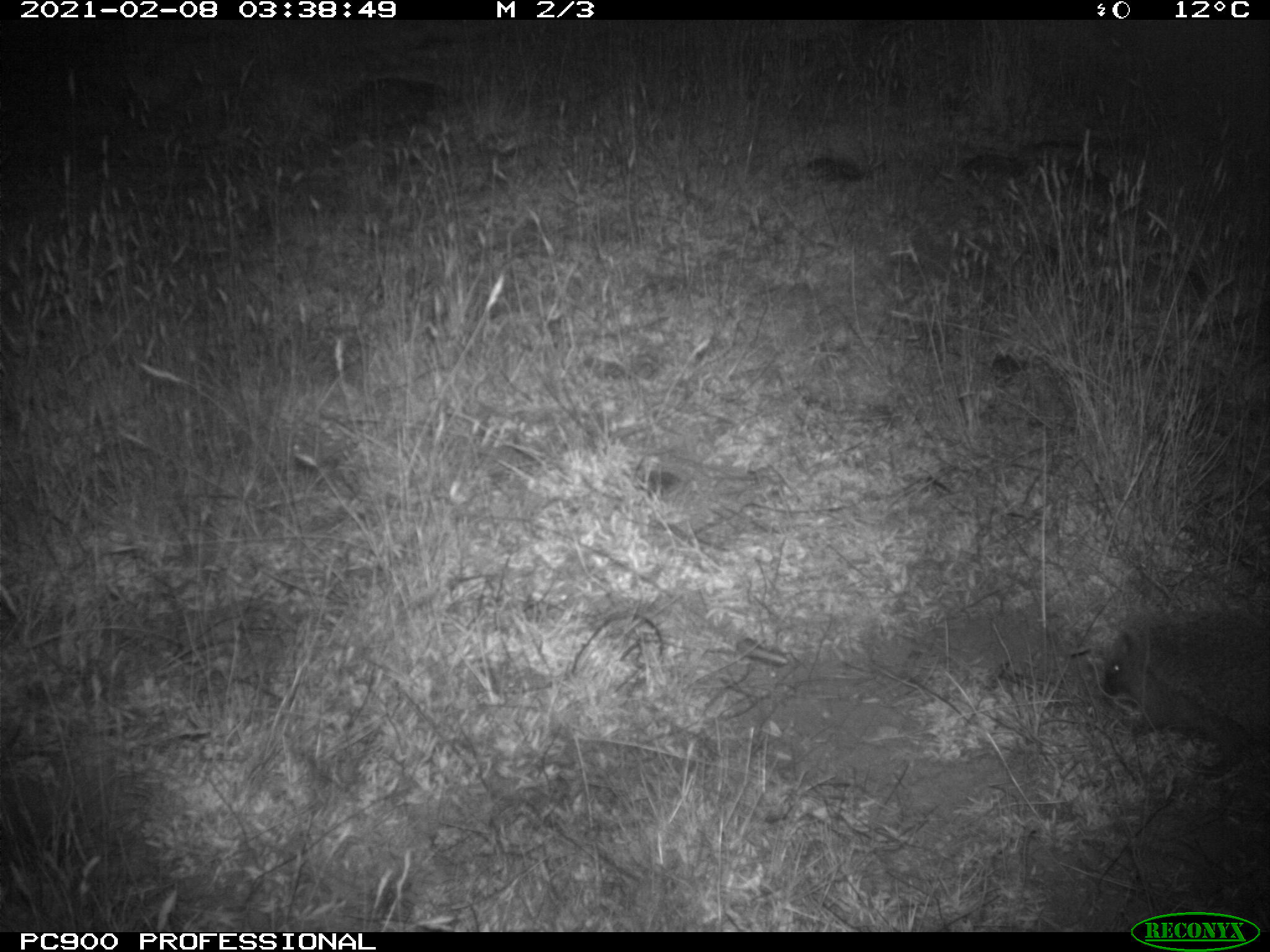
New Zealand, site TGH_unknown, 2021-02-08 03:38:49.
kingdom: Animalia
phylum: Chordata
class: Mammalia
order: Eulipotyphla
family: Erinaceidae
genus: Erinaceus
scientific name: Erinaceus europaeus europaeus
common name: european hedgehog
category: hedgehog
Hedgehog (european hedgehog) (Erinaceus europaeus europaeus).